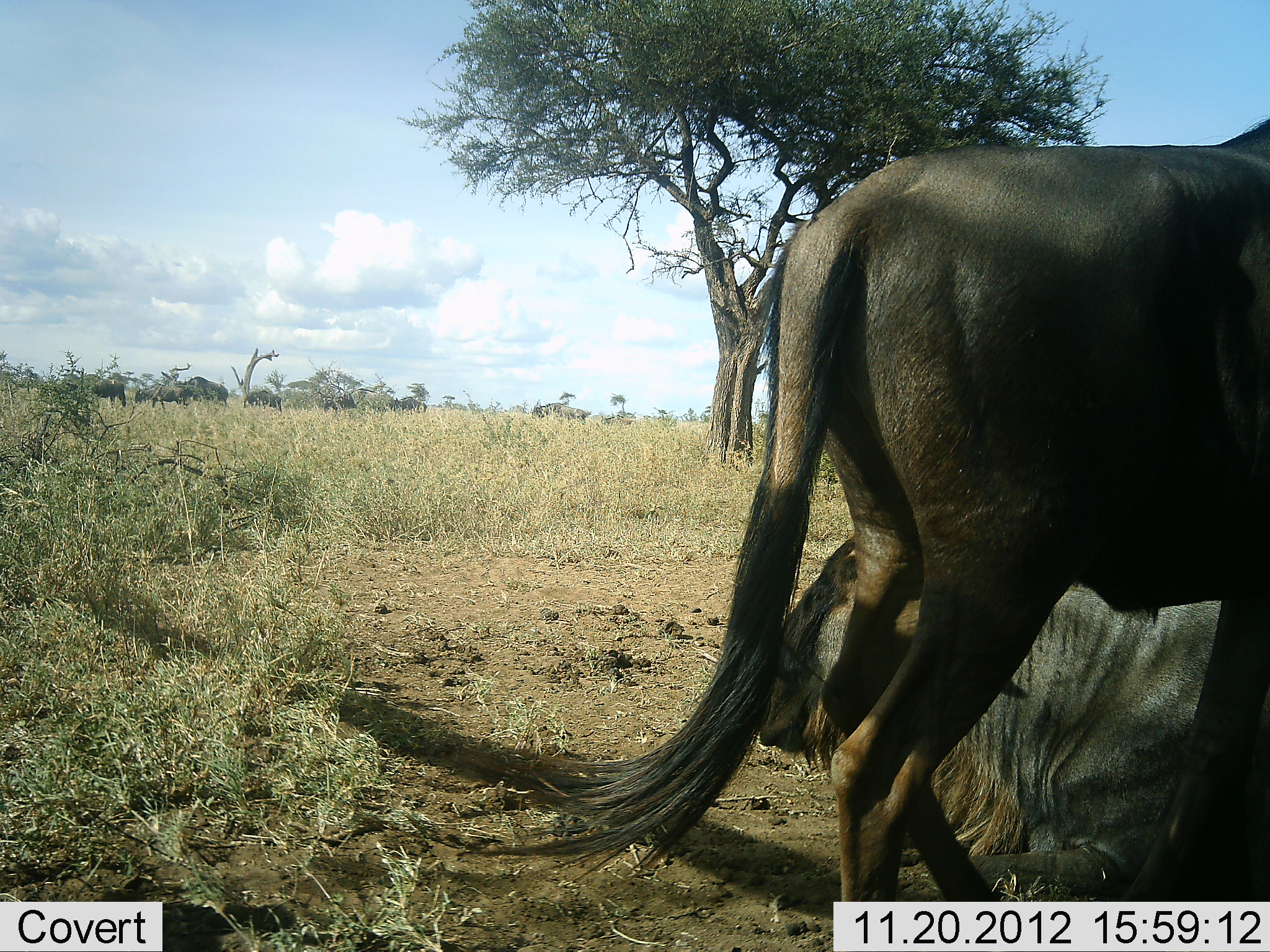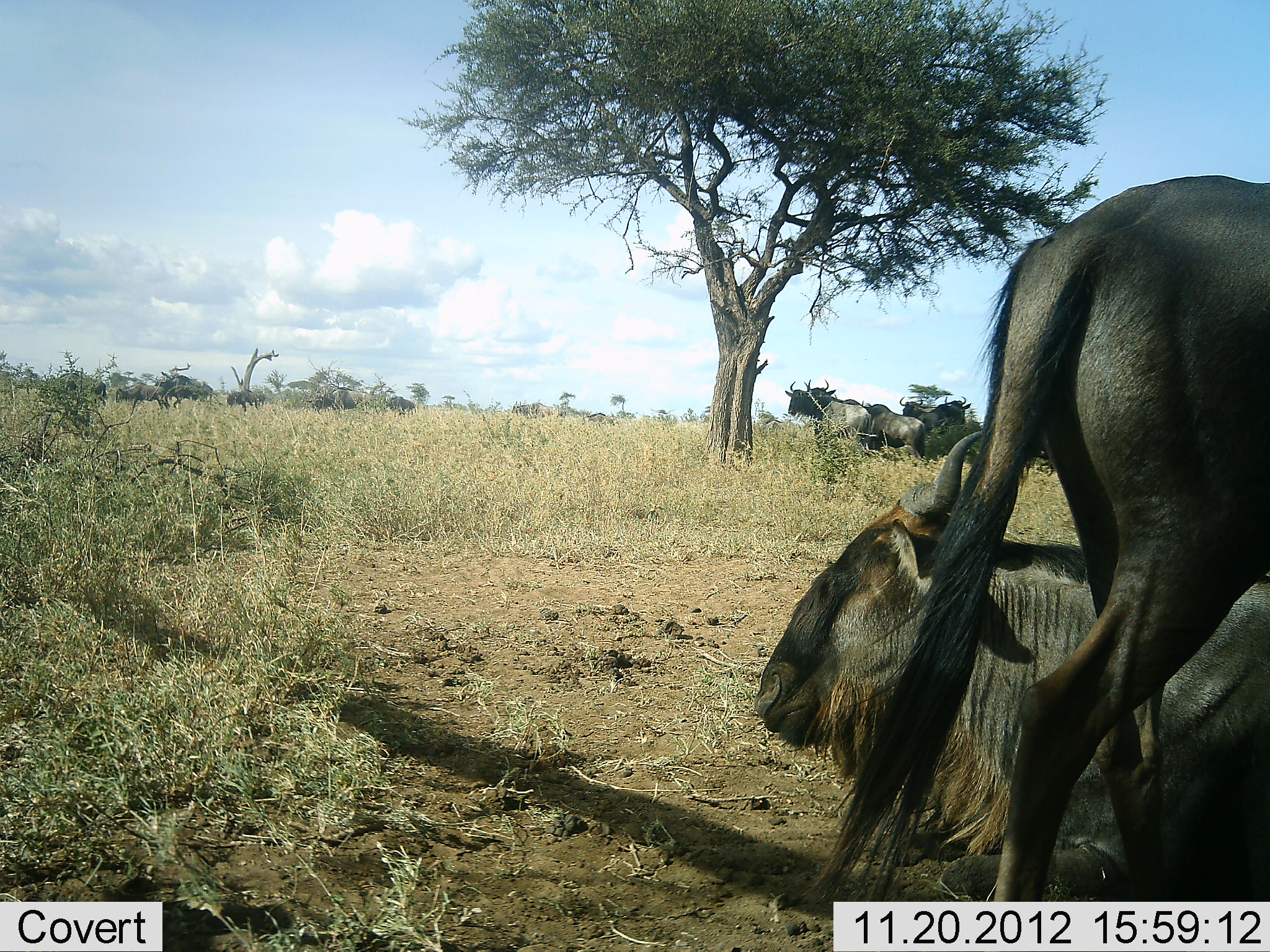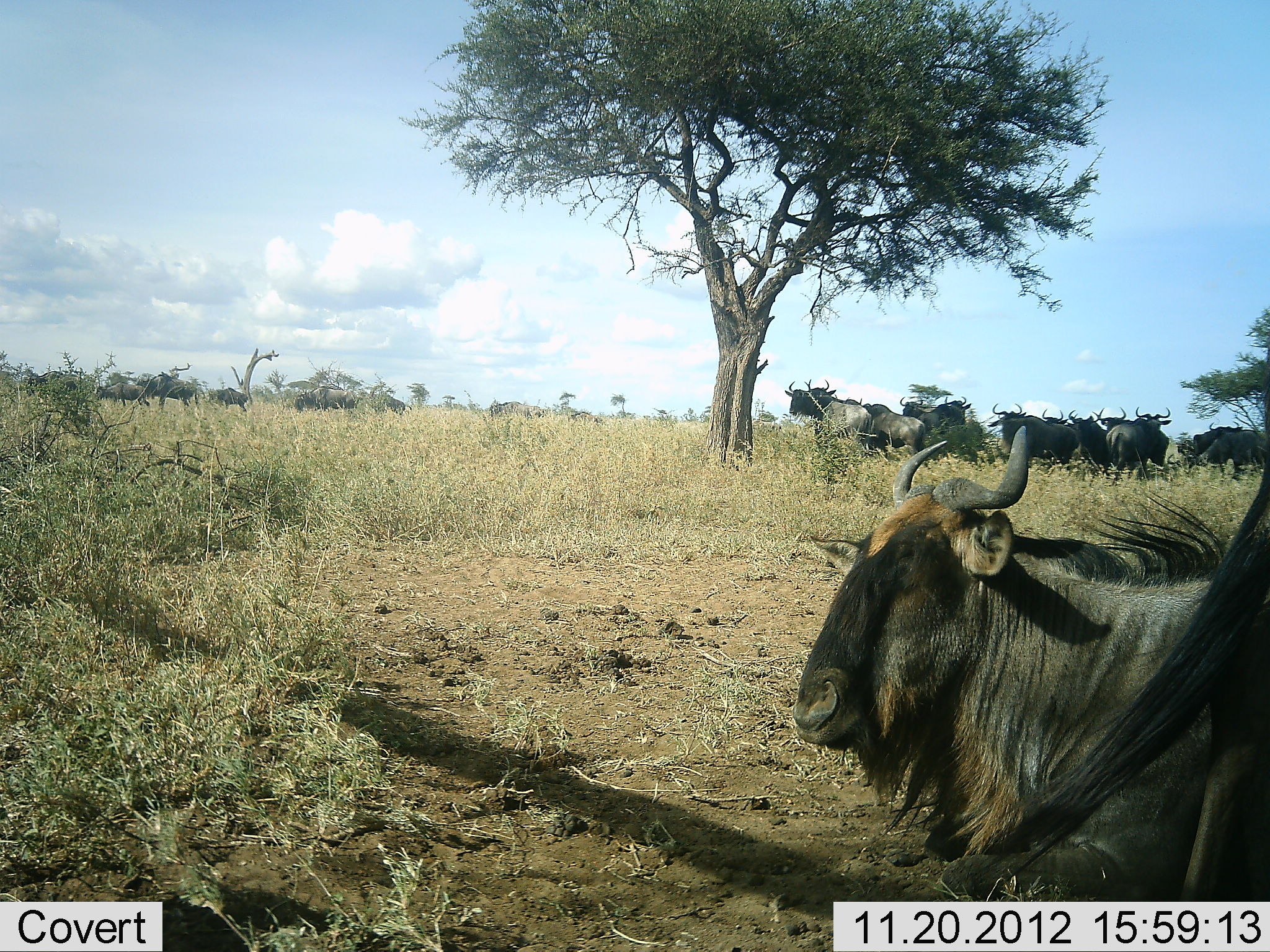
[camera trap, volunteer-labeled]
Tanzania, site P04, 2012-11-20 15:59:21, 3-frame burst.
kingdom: Animalia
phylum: Chordata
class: Mammalia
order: Artiodactyla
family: Bovidae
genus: Connochaetes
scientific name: Connochaetes taurinus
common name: blue wildebeest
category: wildebeest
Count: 11-50.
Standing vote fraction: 80%.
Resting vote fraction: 100%.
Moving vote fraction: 60%.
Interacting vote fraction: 0%.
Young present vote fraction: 0%.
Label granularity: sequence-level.